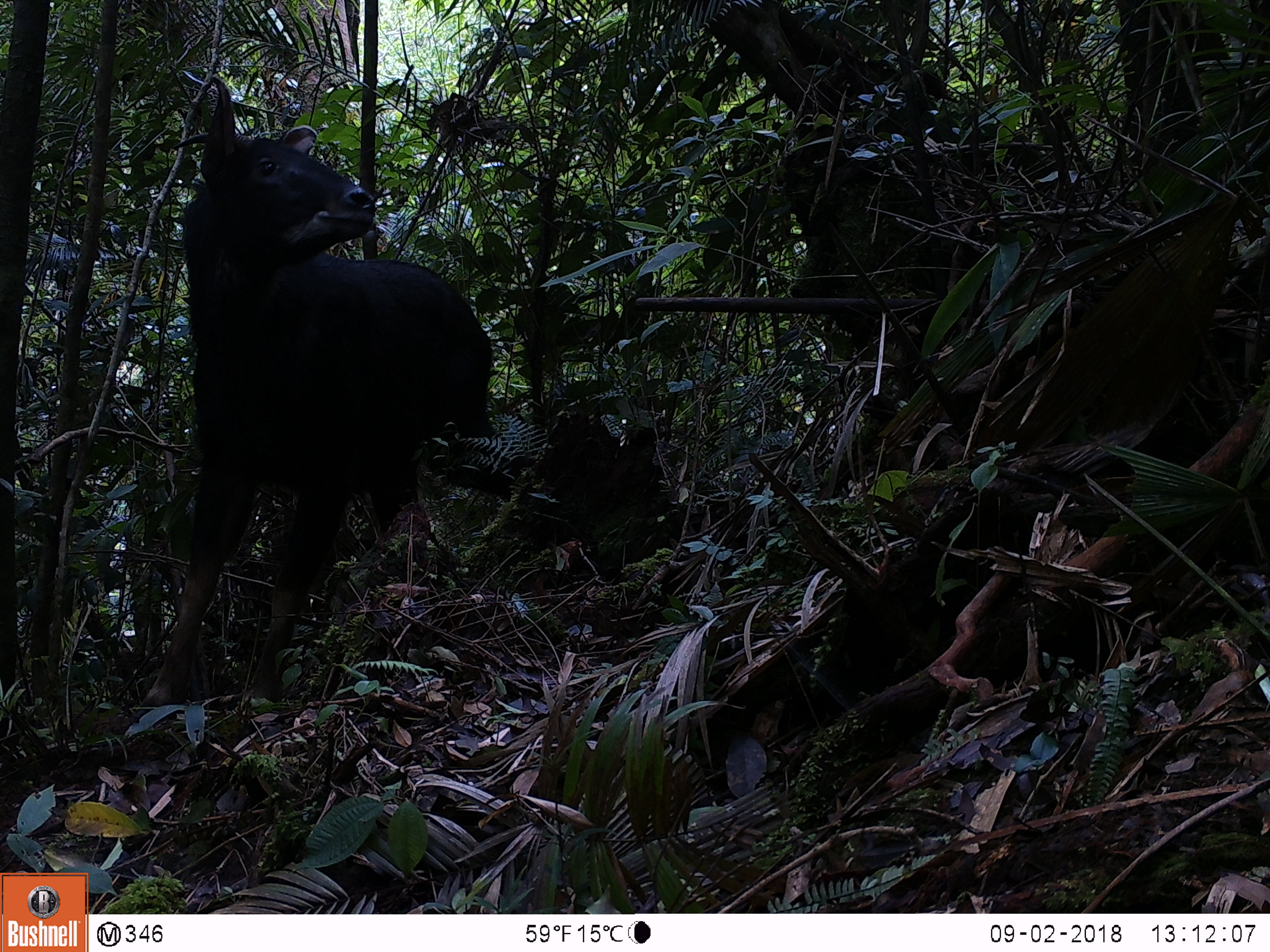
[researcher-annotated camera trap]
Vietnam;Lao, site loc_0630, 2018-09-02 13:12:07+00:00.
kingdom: Animalia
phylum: Chordata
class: Mammalia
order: Artiodactyla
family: Bovidae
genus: Capricornis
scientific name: Capricornis sumatraensis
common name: chinese serow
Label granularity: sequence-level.